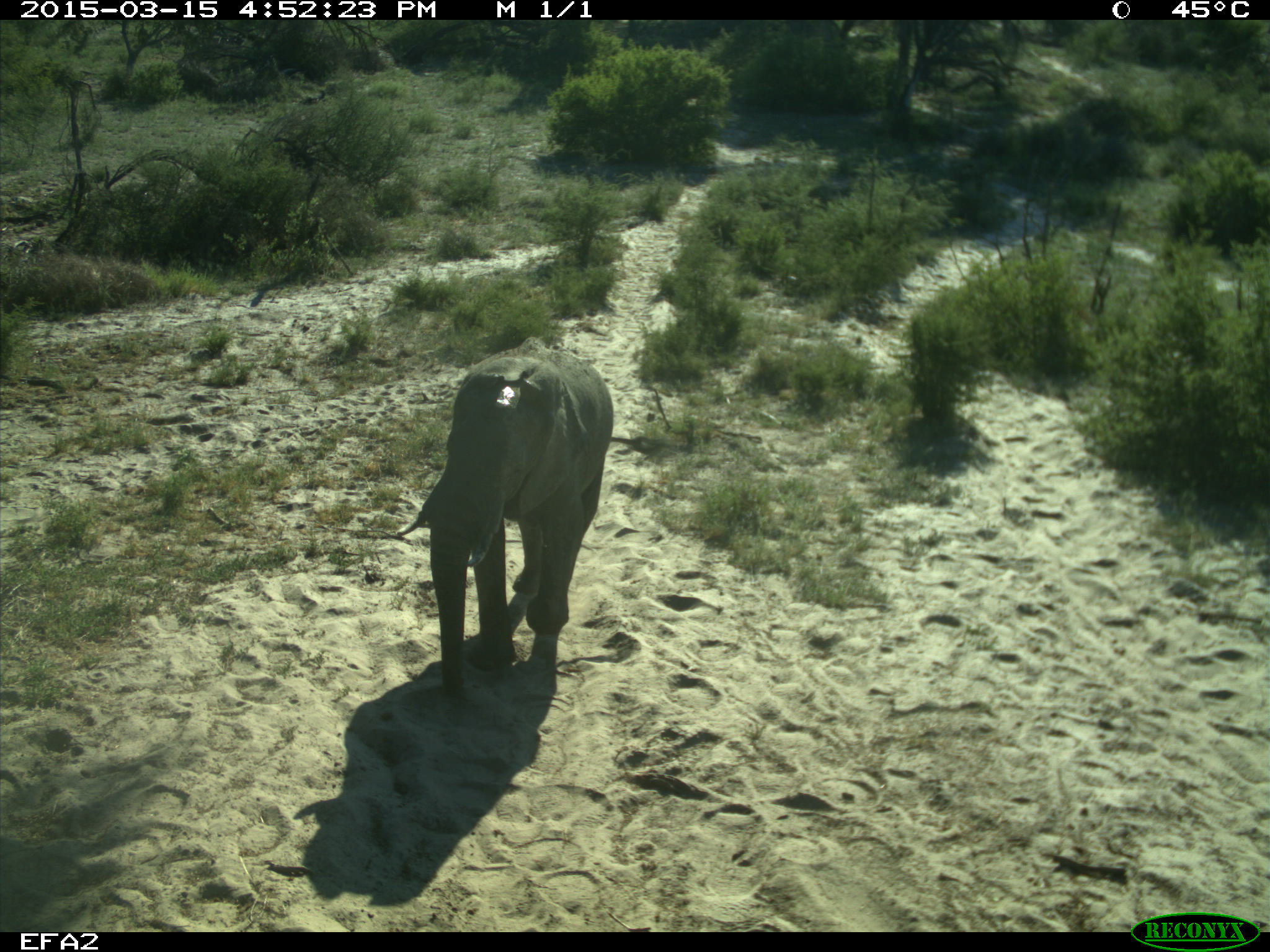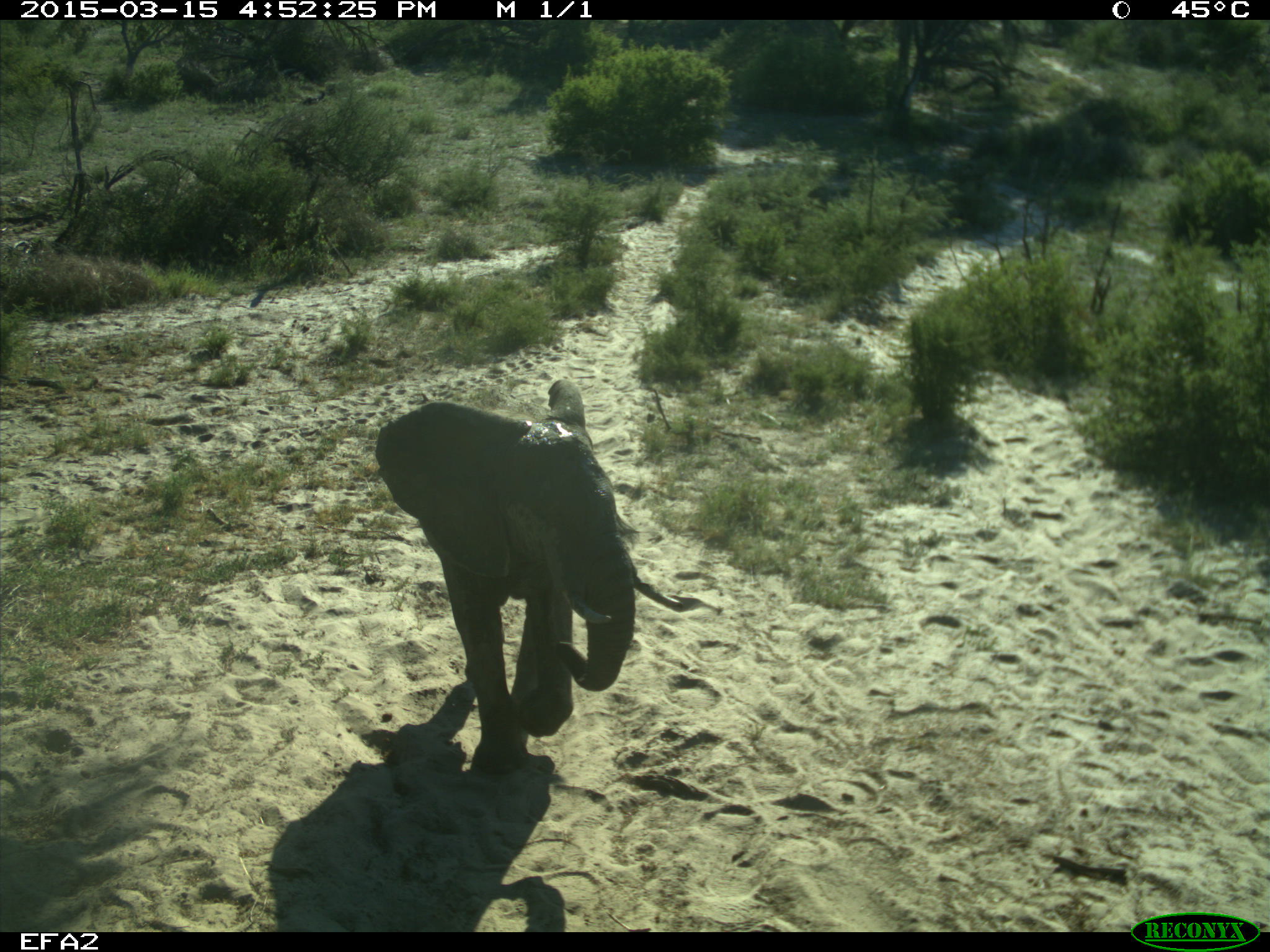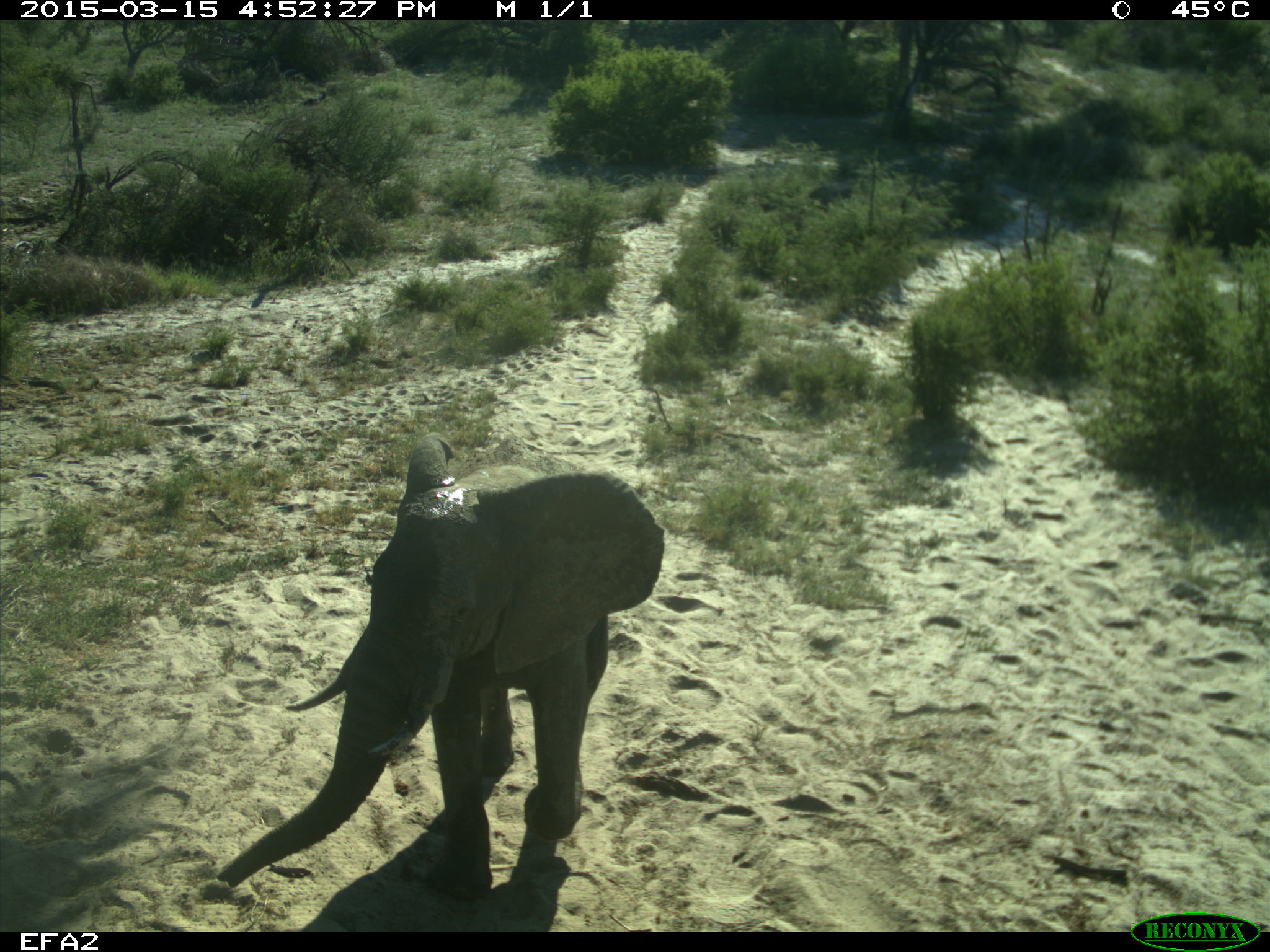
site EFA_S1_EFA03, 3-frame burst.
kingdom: Animalia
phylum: Chordata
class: Mammalia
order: Proboscidea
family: Elephantidae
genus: Loxodonta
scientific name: Loxodonta africana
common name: african bush elephant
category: elephant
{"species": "elephant (african bush elephant) (Loxodonta africana)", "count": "1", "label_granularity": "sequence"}